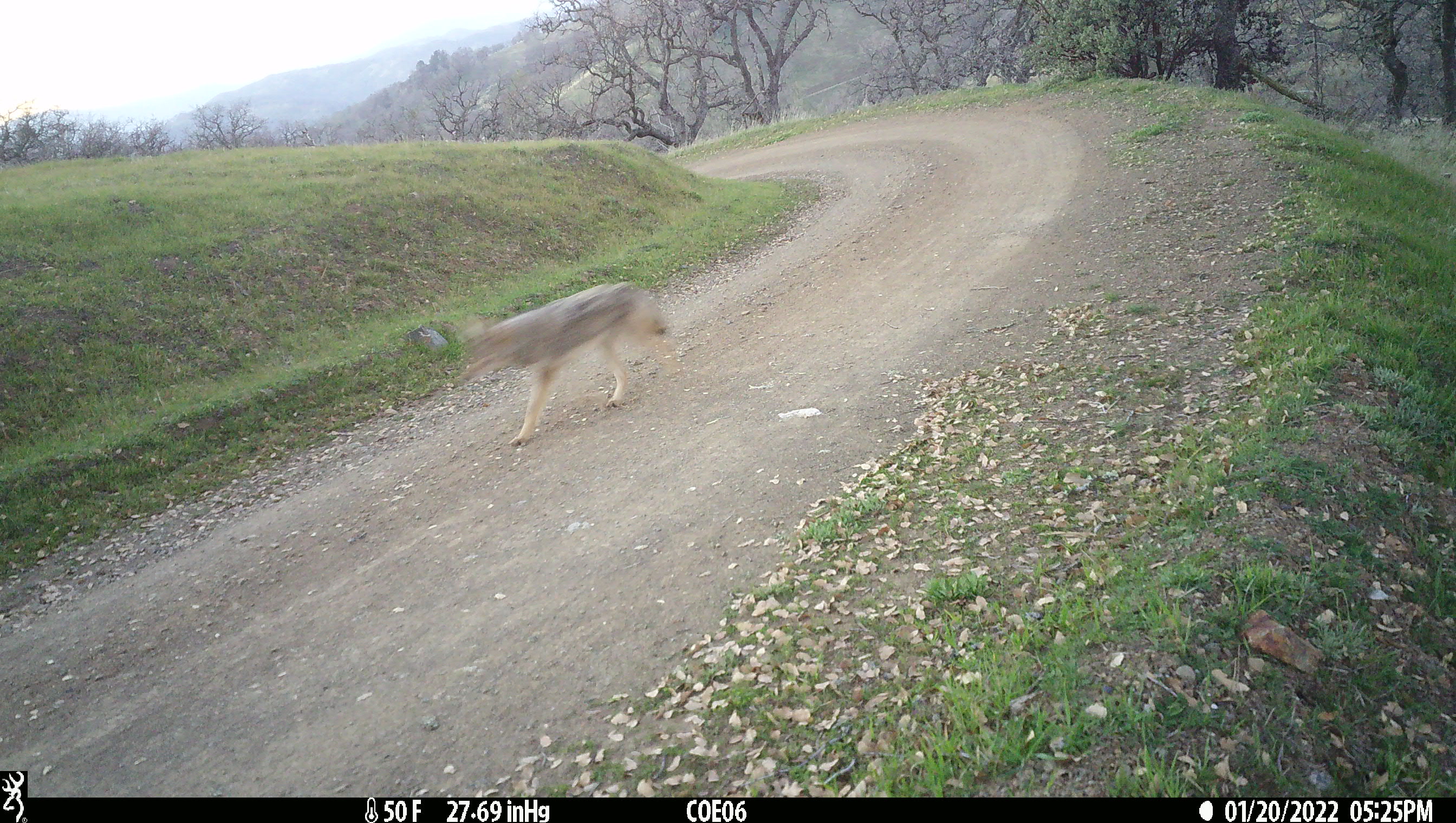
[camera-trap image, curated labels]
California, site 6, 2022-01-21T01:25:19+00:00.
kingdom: Animalia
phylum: Chordata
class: Mammalia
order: Carnivora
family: Canidae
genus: Canis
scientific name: Canis latrans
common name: coyote